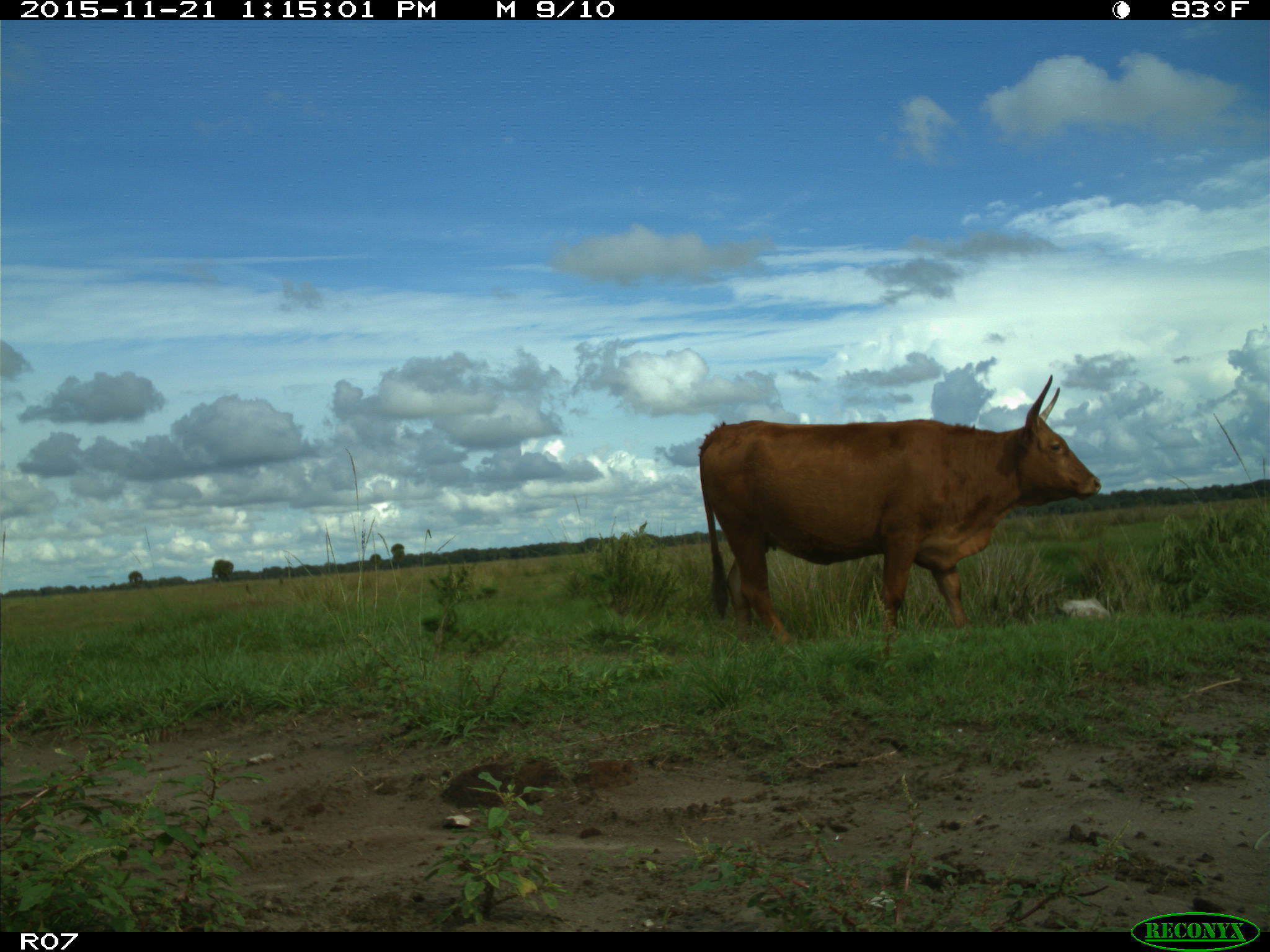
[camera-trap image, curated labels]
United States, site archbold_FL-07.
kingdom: Animalia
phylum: Chordata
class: Mammalia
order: Artiodactyla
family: Bovidae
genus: Bos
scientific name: Bos taurus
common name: domestic cow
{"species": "Bos taurus (domestic cow)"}